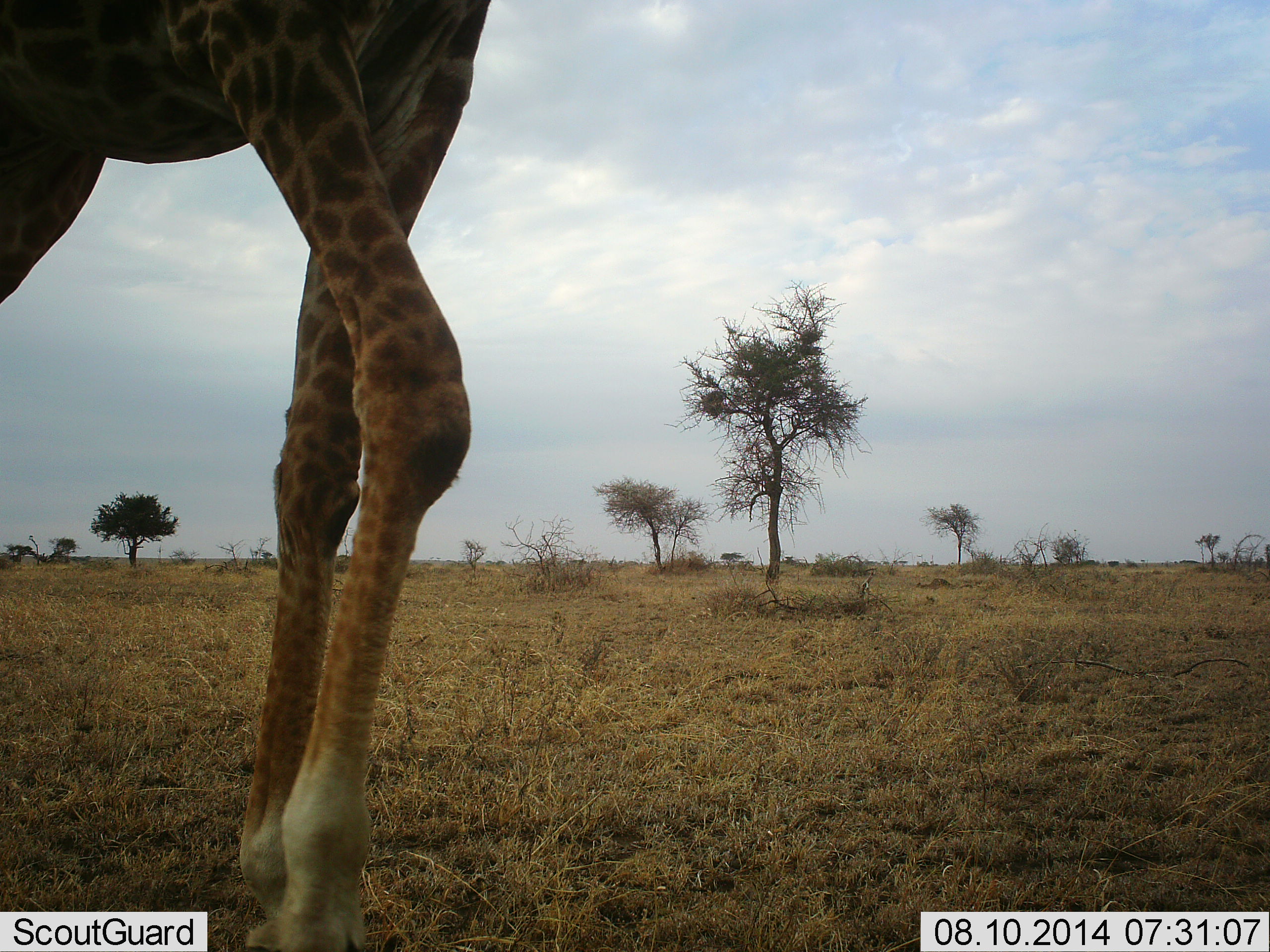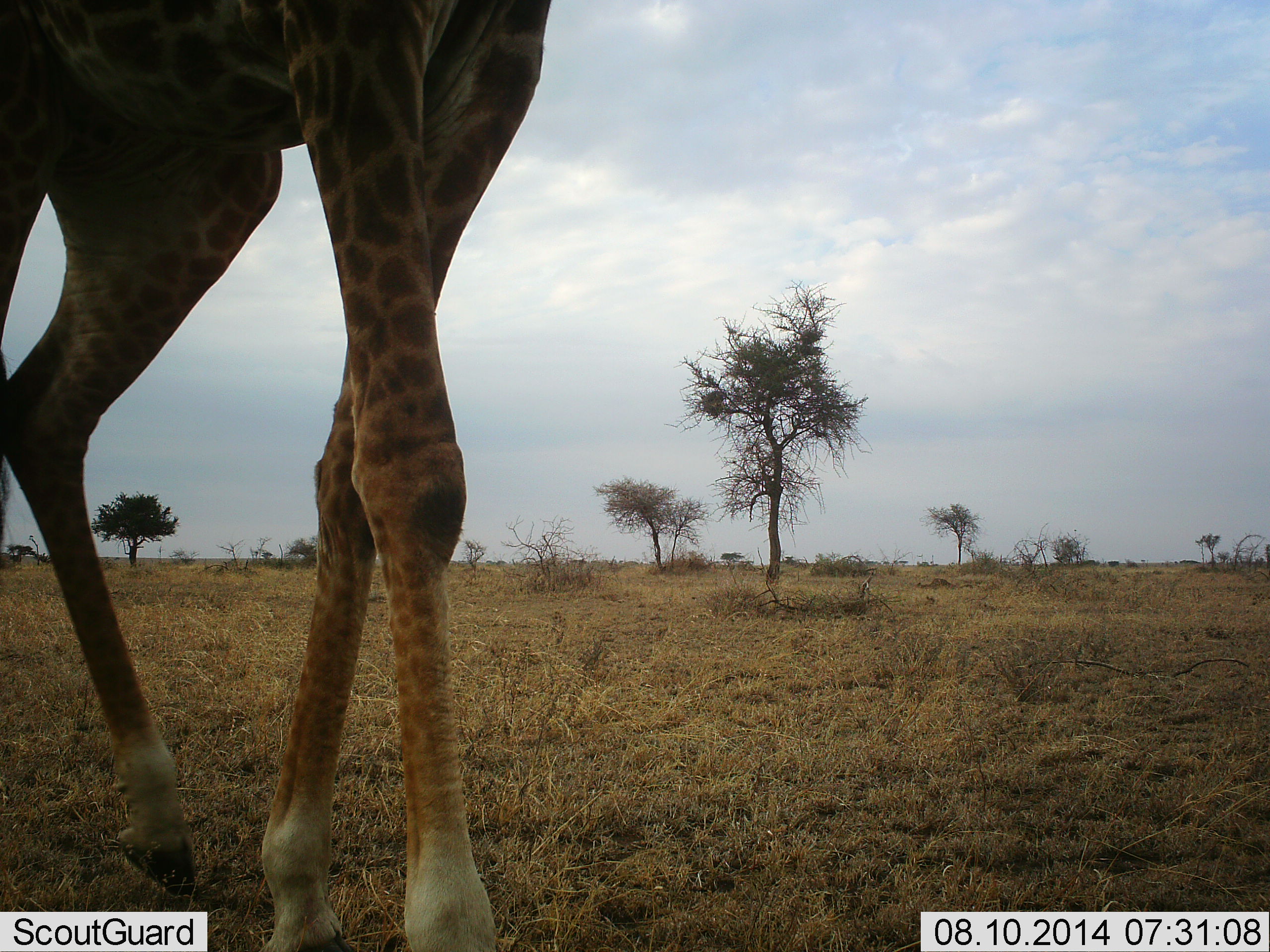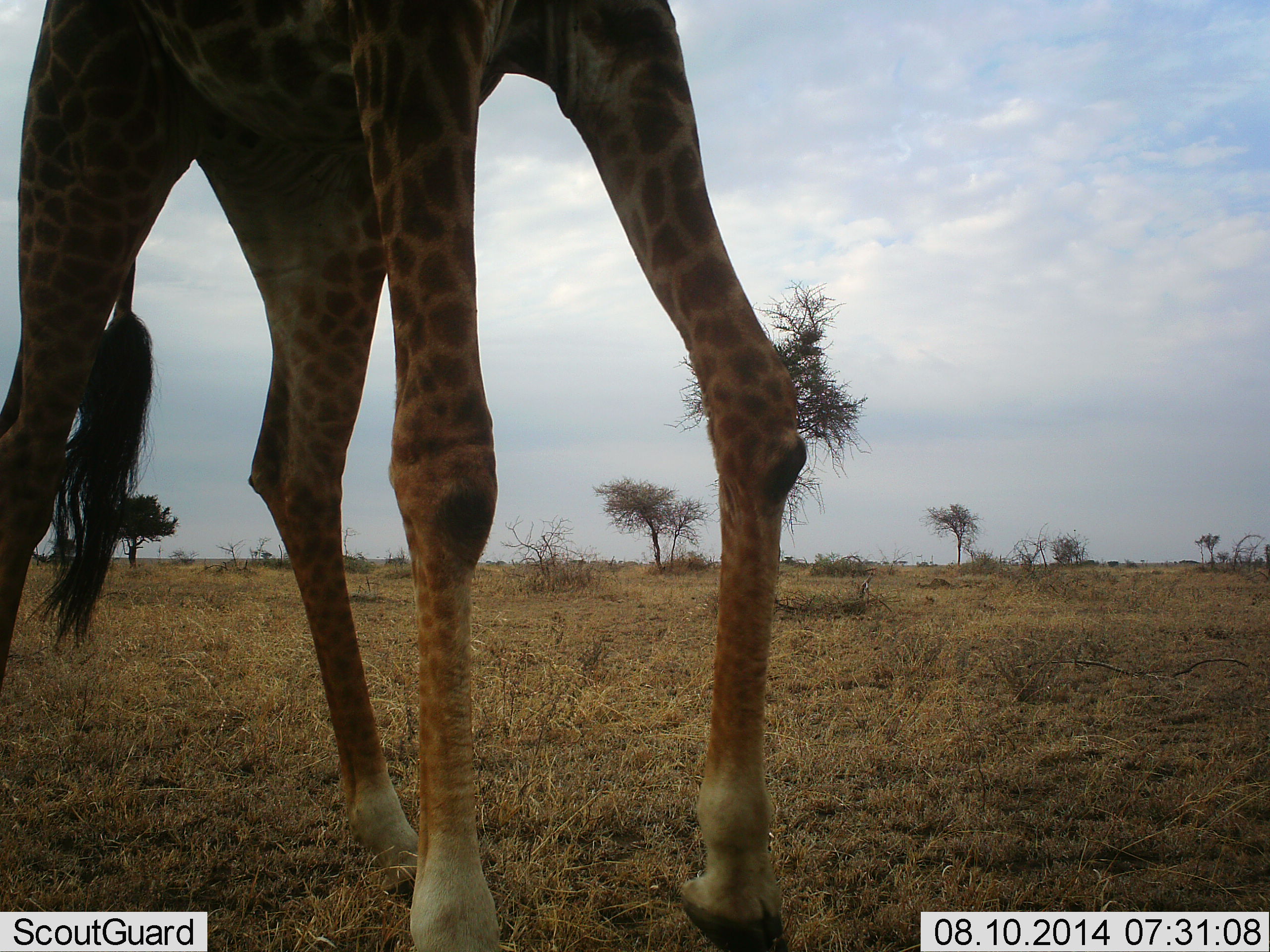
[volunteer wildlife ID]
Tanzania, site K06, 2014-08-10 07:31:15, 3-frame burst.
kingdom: Animalia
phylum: Chordata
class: Mammalia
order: Artiodactyla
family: Giraffidae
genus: Giraffa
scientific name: Giraffa camelopardalis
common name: giraffe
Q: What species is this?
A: Giraffe (Giraffa camelopardalis).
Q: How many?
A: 1.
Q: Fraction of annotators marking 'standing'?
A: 10%.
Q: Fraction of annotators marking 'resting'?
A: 0%.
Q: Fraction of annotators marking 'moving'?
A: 100%.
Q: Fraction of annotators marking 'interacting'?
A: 0%.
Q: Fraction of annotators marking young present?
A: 0%.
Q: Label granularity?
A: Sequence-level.